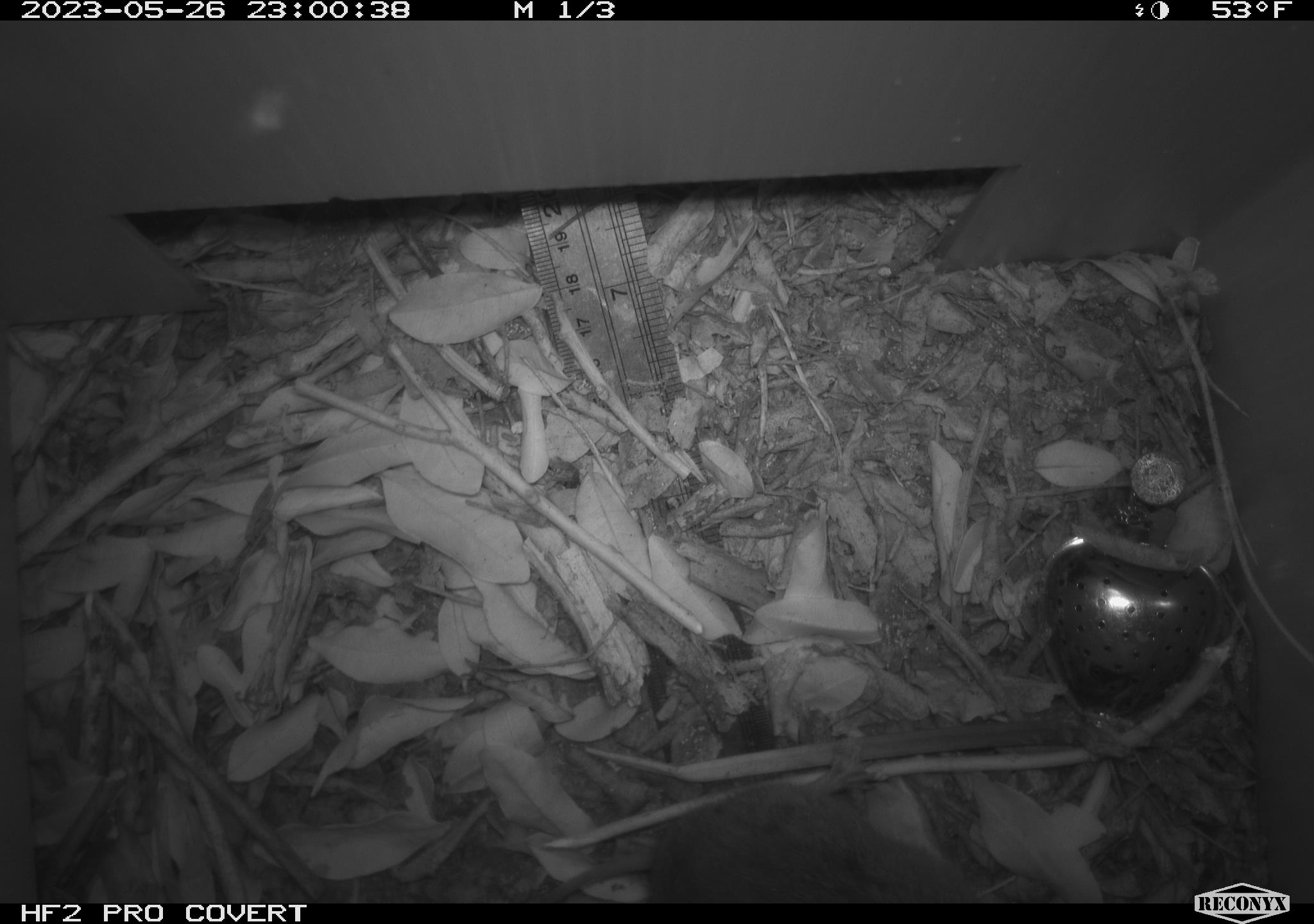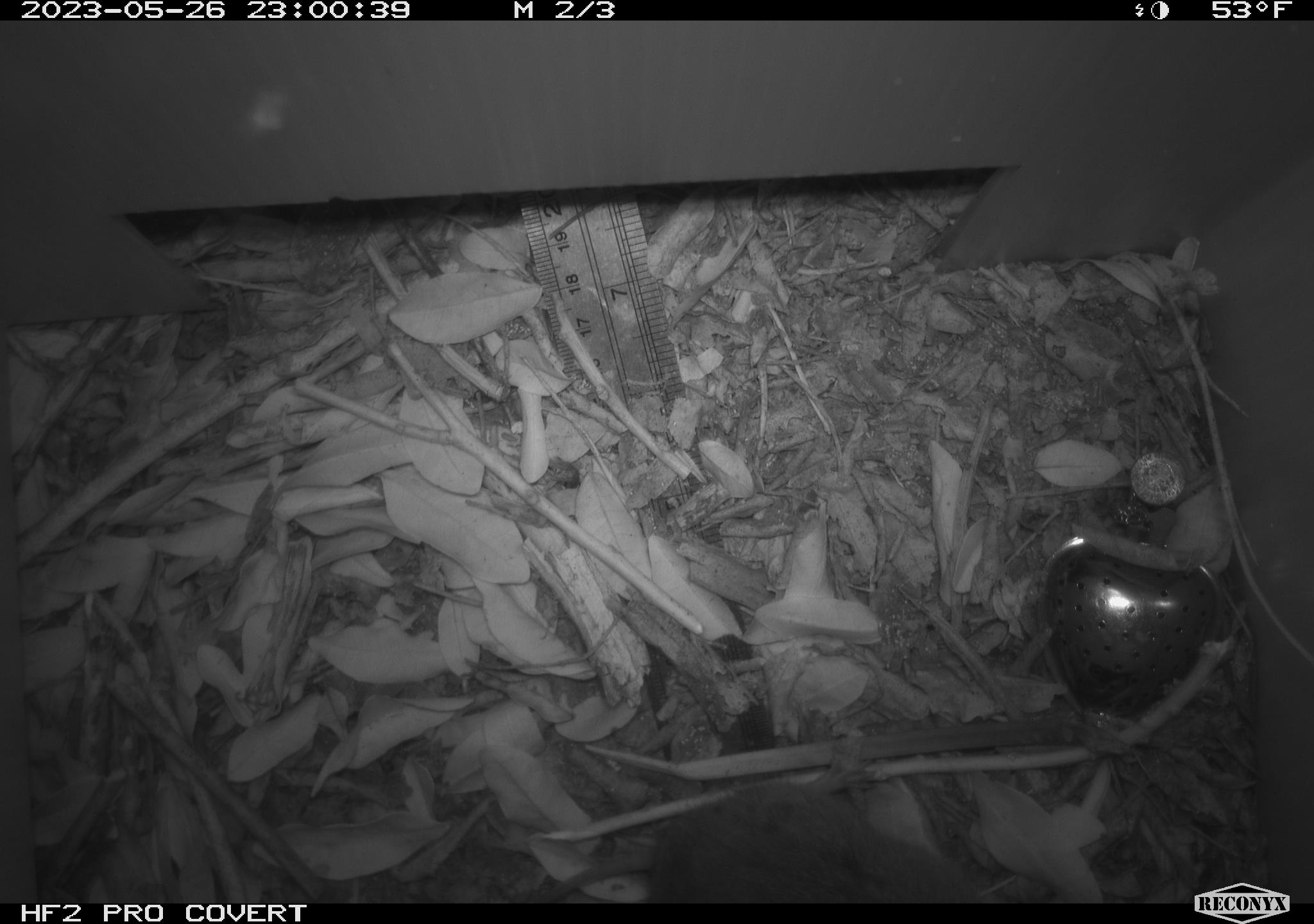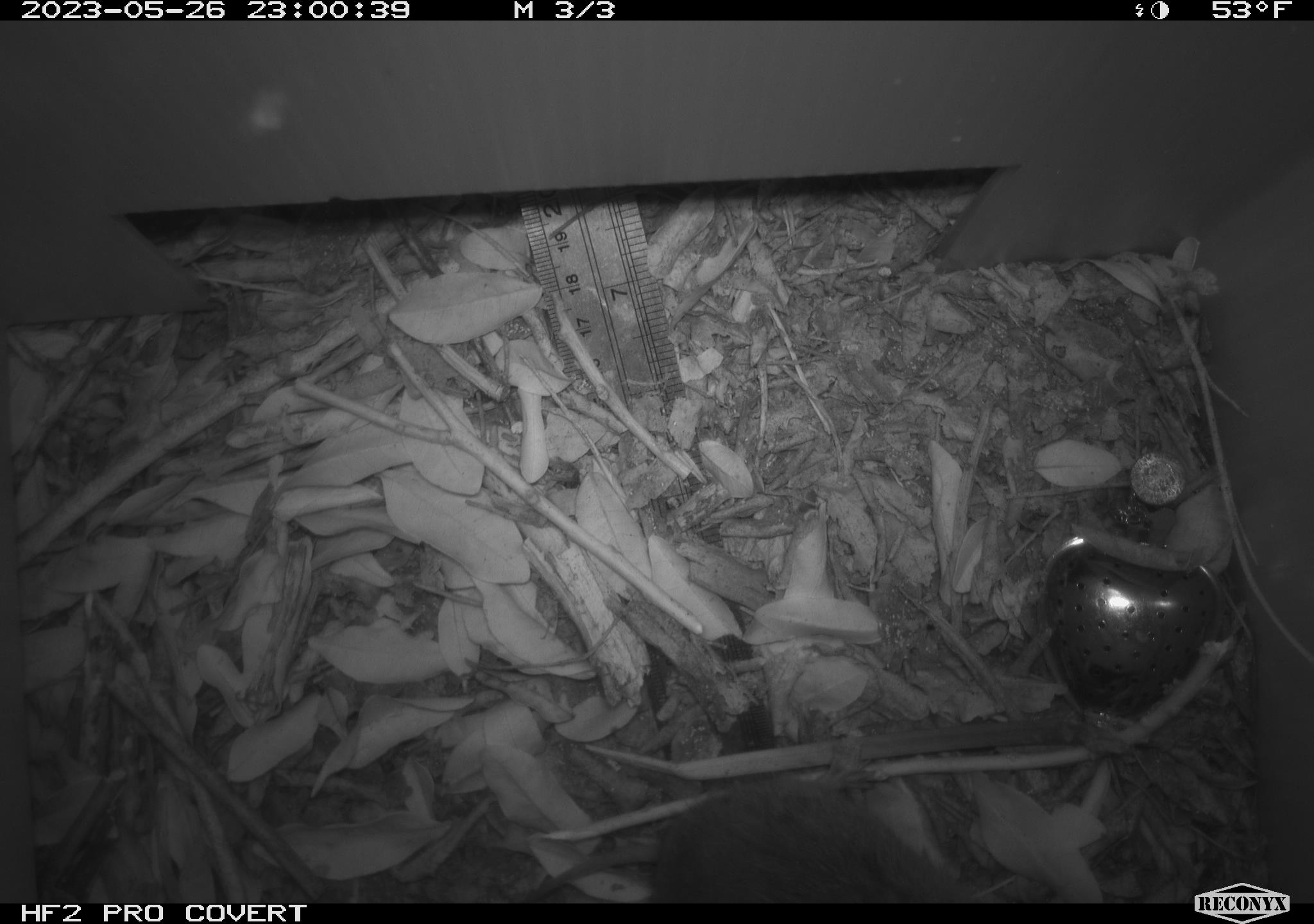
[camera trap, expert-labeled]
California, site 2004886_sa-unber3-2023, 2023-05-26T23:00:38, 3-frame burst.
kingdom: Animalia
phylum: Chordata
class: Mammalia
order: Rodentia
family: Cricetidae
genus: Microtus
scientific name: Microtus californicus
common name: california vole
California vole (Microtus californicus).